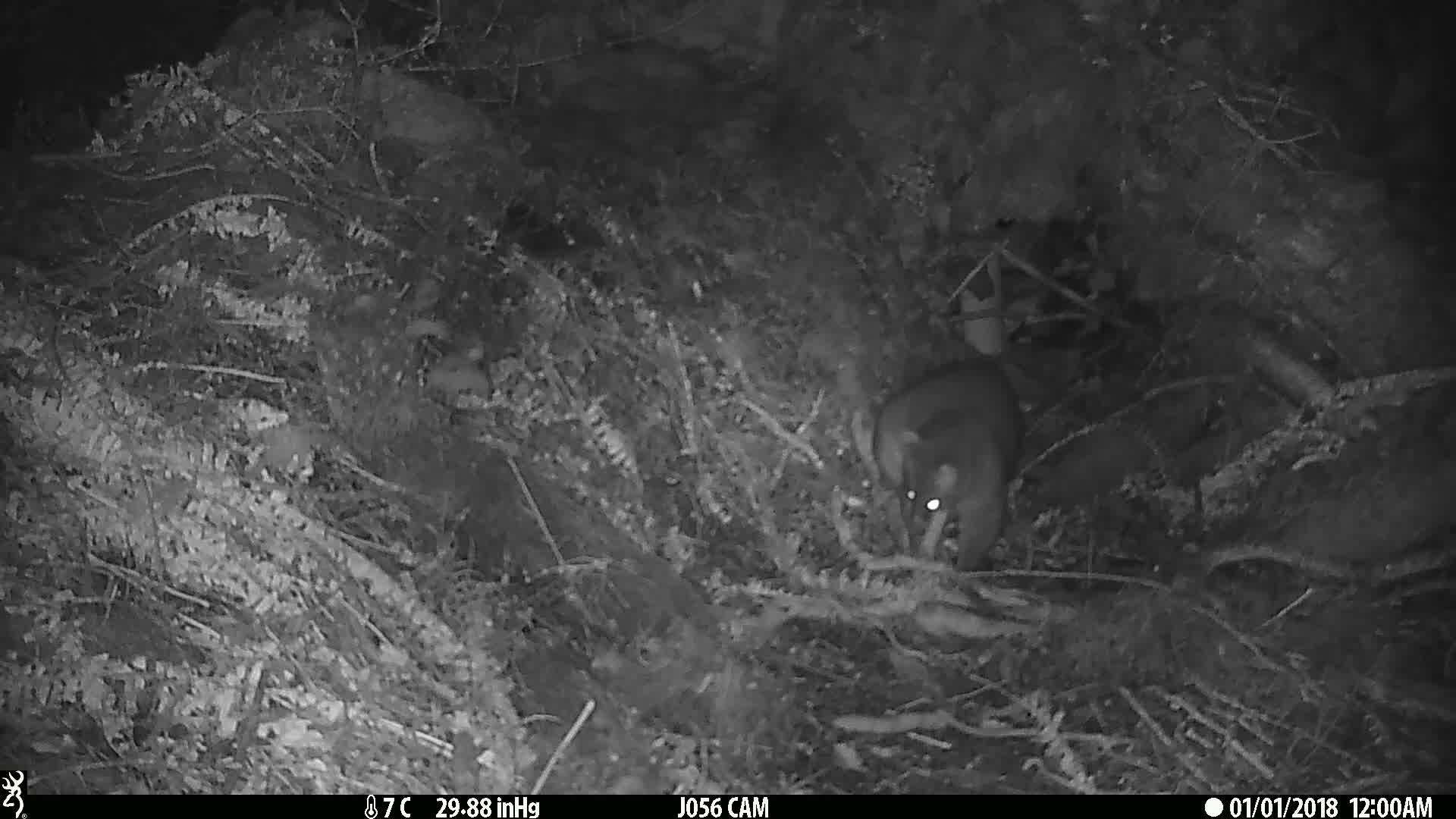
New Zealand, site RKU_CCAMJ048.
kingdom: Animalia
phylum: Chordata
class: Mammalia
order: Diprotodontia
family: Phalangeridae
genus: Trichosurus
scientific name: Trichosurus vulpecula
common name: common brushtail possum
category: possum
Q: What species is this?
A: Possum (common brushtail possum) (Trichosurus vulpecula).